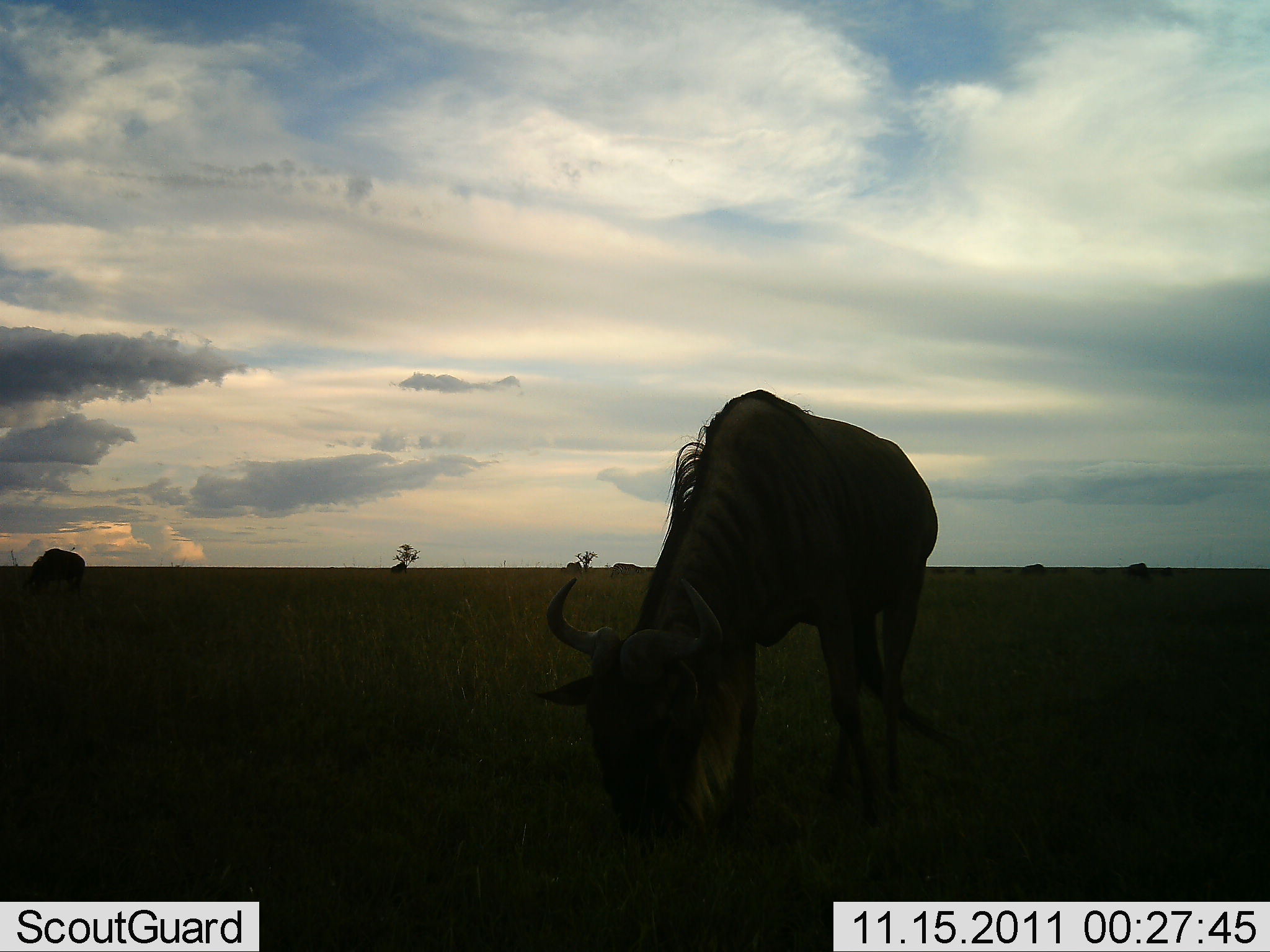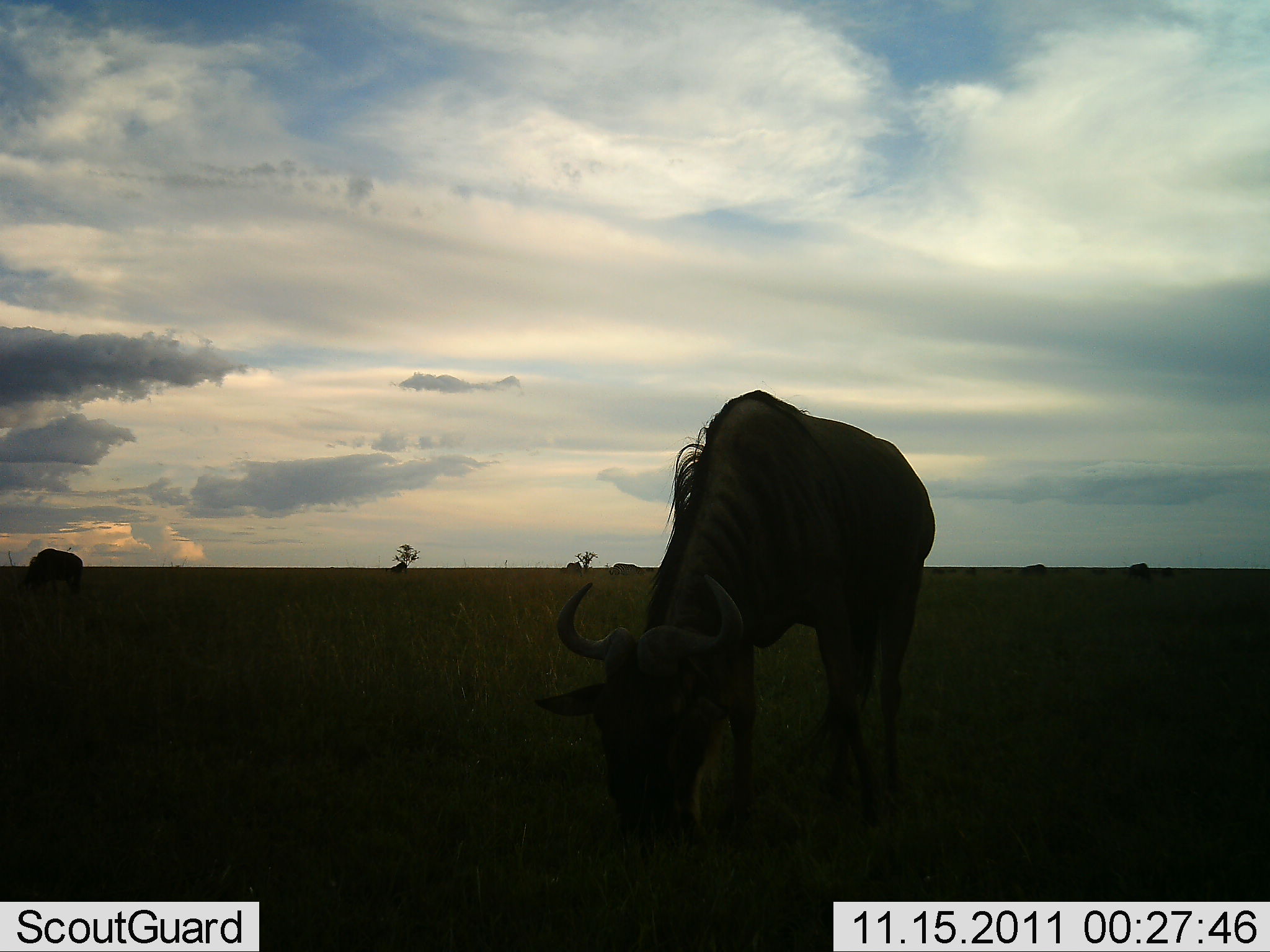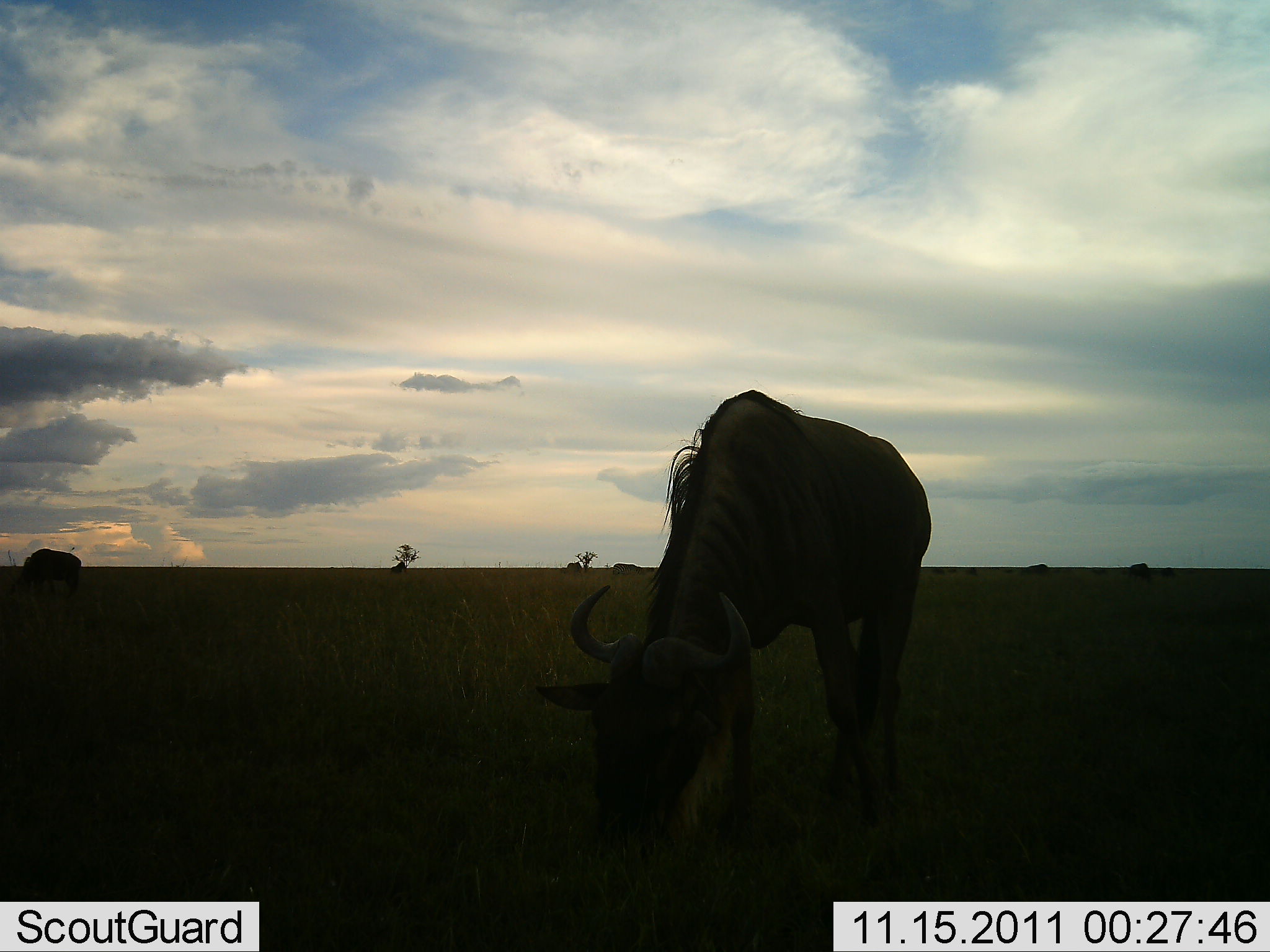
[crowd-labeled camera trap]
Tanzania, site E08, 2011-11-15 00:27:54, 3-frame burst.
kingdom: Animalia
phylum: Chordata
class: Mammalia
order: Artiodactyla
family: Bovidae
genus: Connochaetes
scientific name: Connochaetes taurinus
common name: blue wildebeest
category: wildebeest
Wildebeest (blue wildebeest) (Connochaetes taurinus), count 2. Behavior (volunteer vote fractions): standing 27%, resting 0%, moving 0%, interacting 0%. Young present (vote fraction): 0%. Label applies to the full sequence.